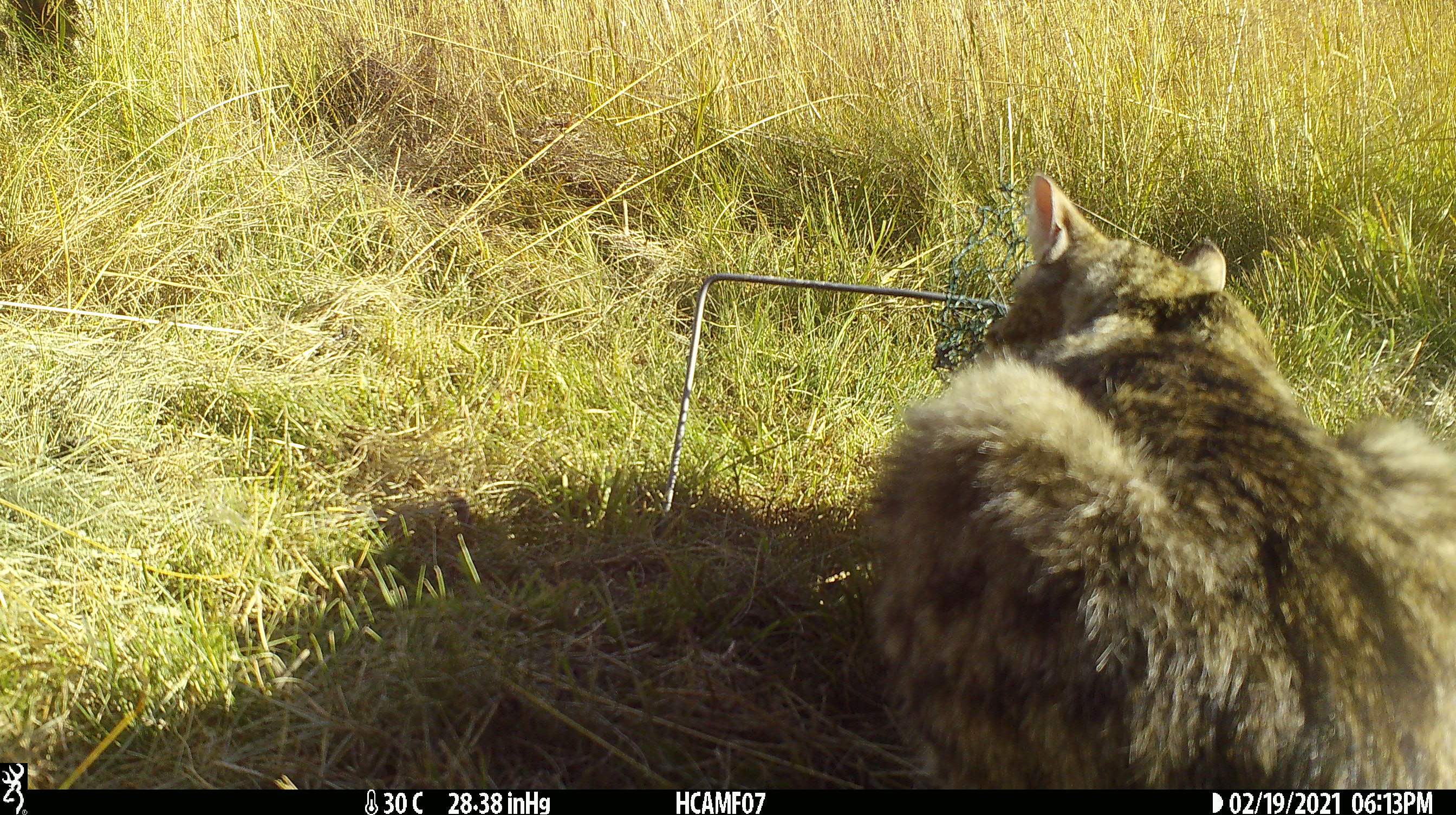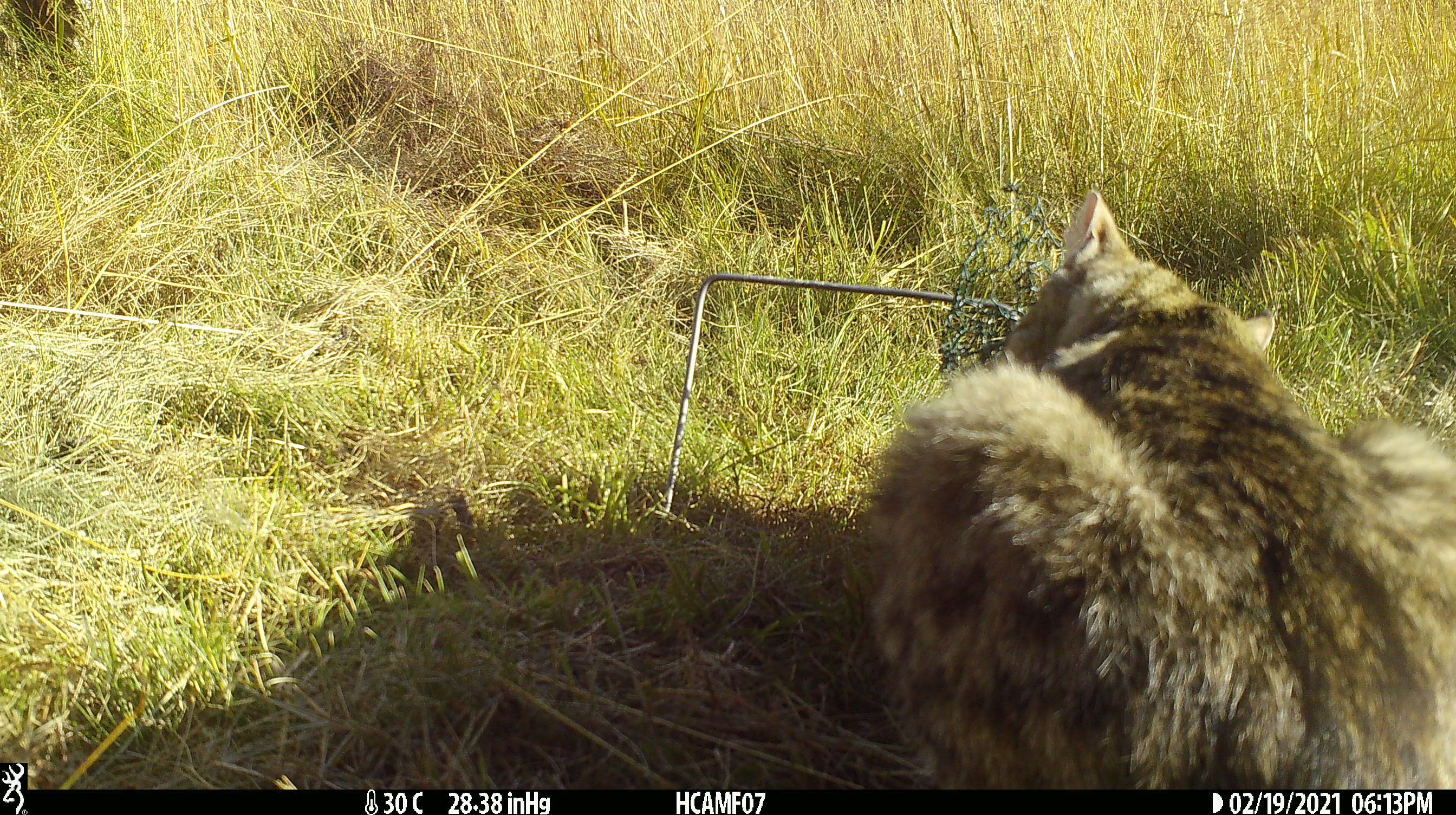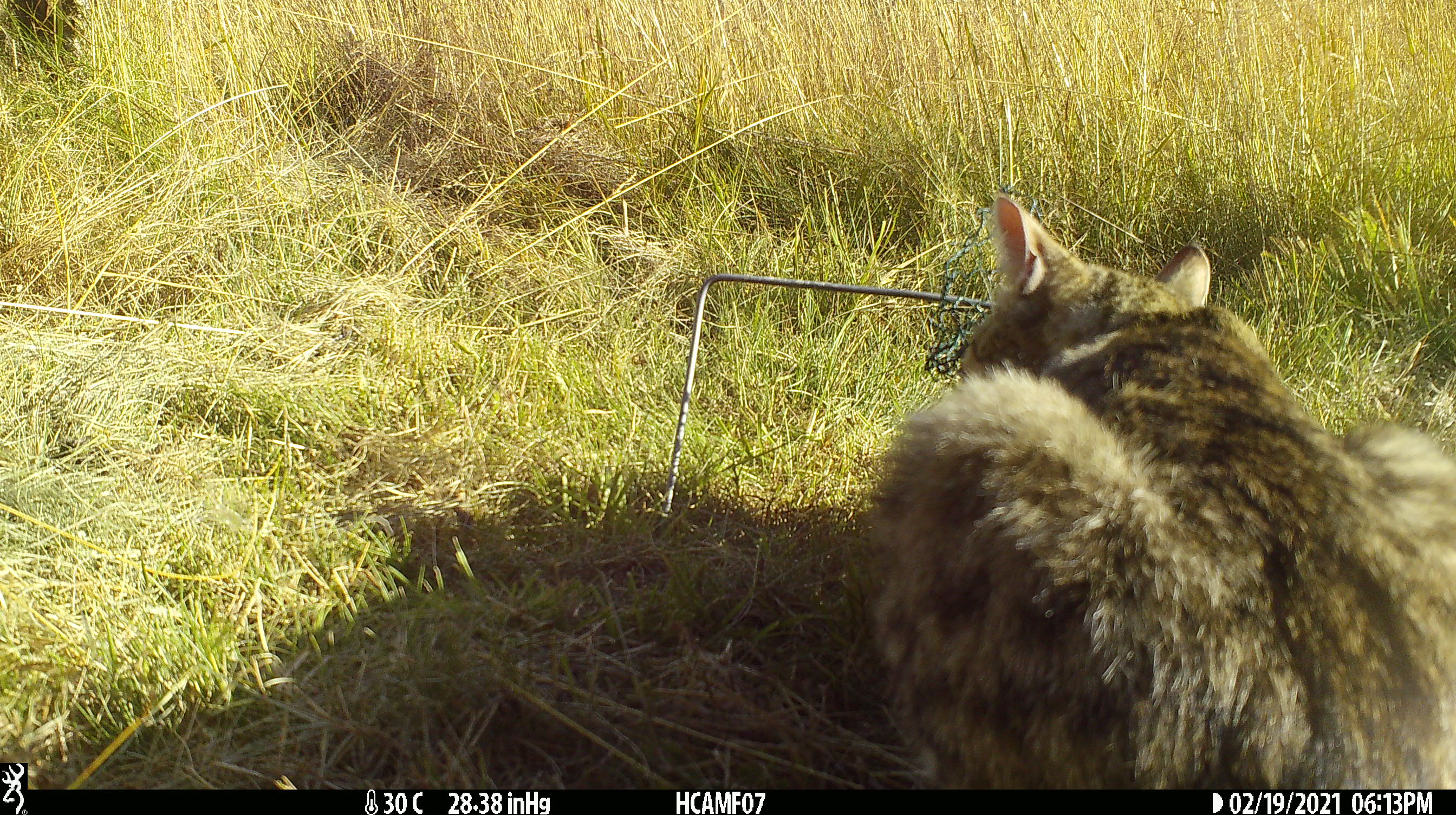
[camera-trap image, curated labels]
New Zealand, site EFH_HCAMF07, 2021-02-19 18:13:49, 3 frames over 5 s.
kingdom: Animalia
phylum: Chordata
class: Mammalia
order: Carnivora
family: Felidae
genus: Felis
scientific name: Felis catus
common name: domestic cat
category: cat